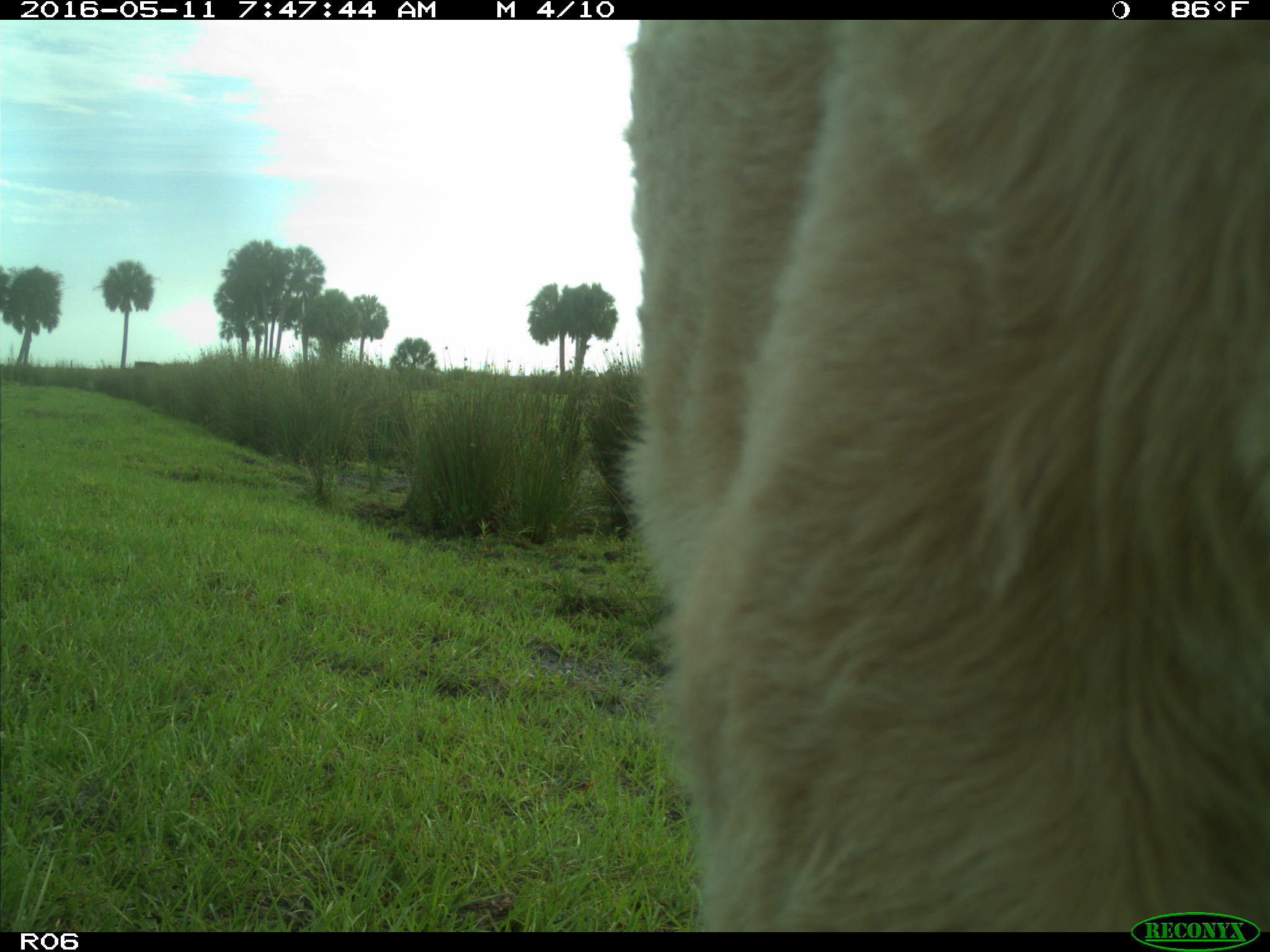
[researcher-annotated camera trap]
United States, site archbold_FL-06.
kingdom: Animalia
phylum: Chordata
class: Mammalia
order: Artiodactyla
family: Bovidae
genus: Bos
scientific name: Bos taurus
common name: domestic cow